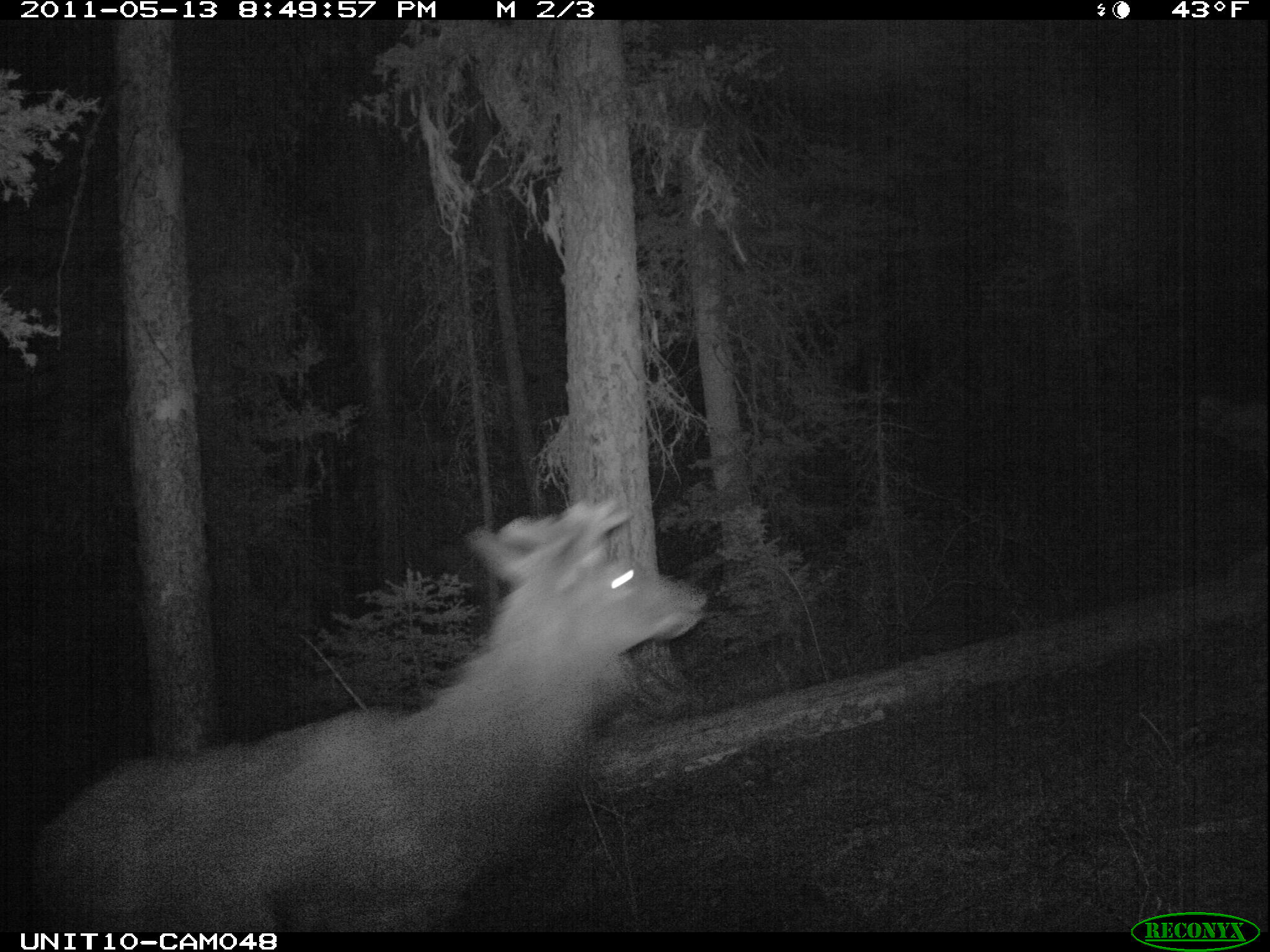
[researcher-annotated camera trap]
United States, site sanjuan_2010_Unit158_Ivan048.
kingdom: Animalia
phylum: Chordata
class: Mammalia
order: Artiodactyla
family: Cervidae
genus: Cervus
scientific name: Cervus elaphus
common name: red deer